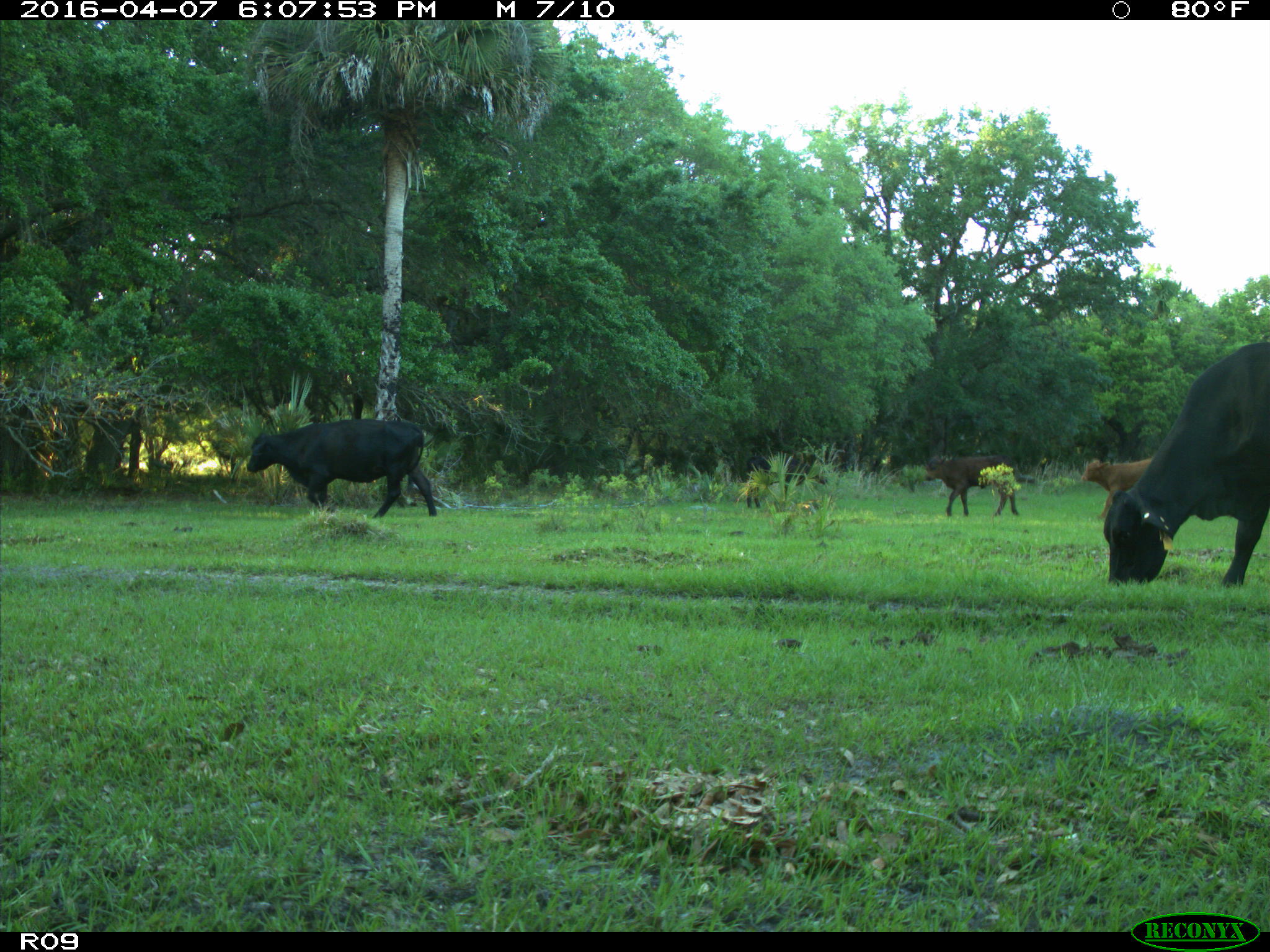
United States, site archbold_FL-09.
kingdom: Animalia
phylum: Chordata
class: Mammalia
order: Artiodactyla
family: Bovidae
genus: Bos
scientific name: Bos taurus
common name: domestic cow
Bos taurus (domestic cow).